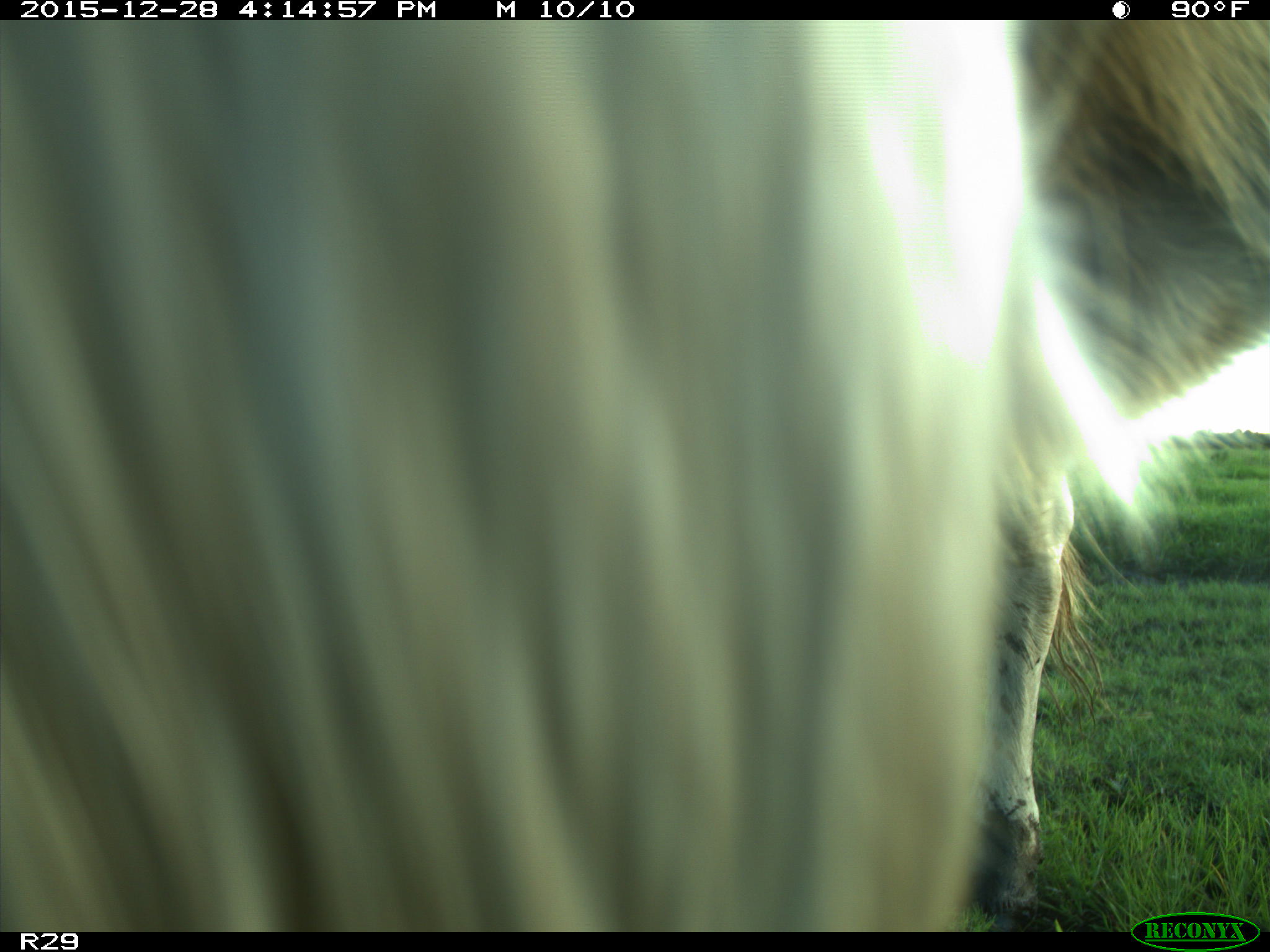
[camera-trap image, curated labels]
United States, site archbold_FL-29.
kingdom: Animalia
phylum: Chordata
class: Mammalia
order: Artiodactyla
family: Bovidae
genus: Bos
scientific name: Bos taurus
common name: domestic cow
Bos taurus (domestic cow).